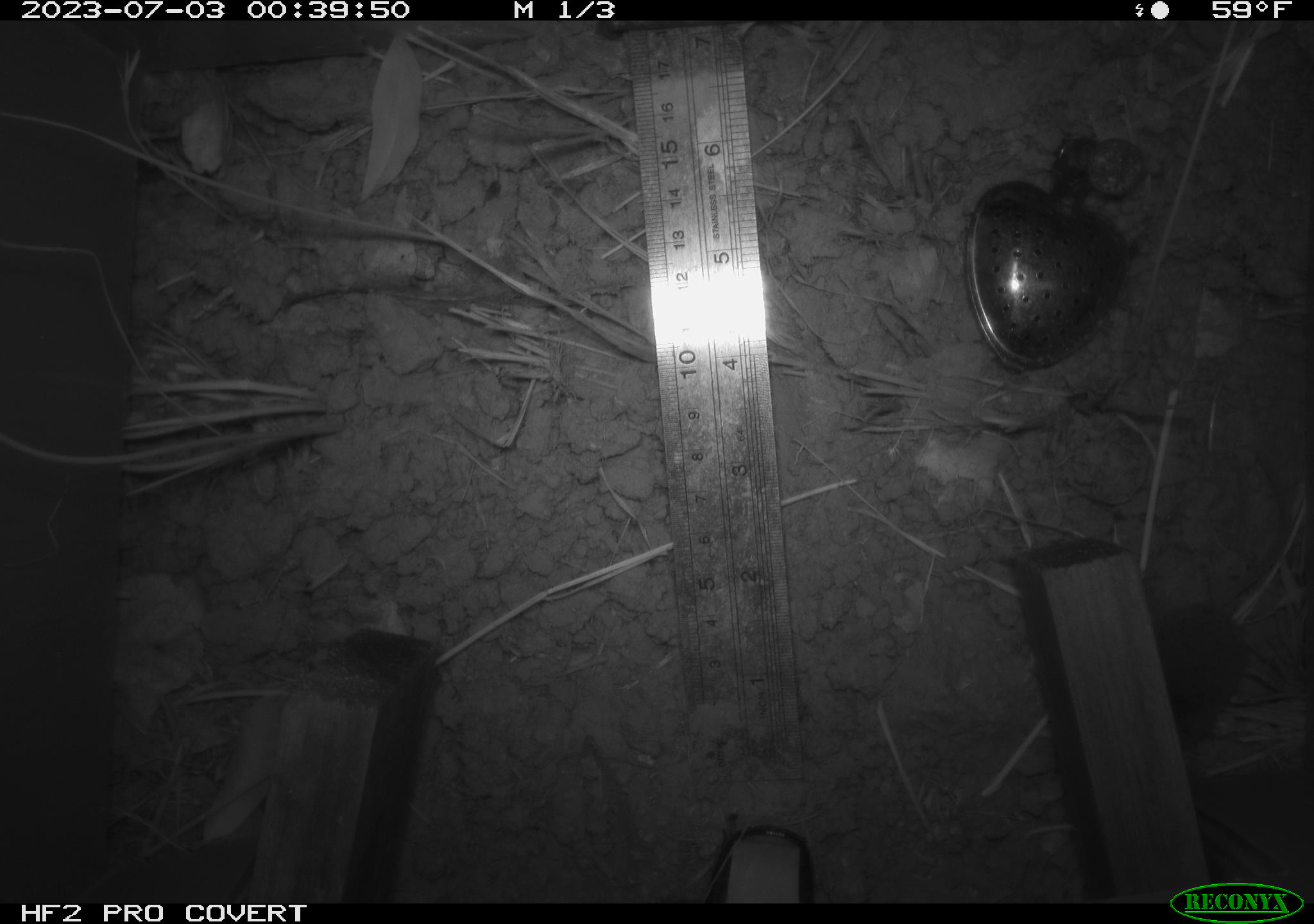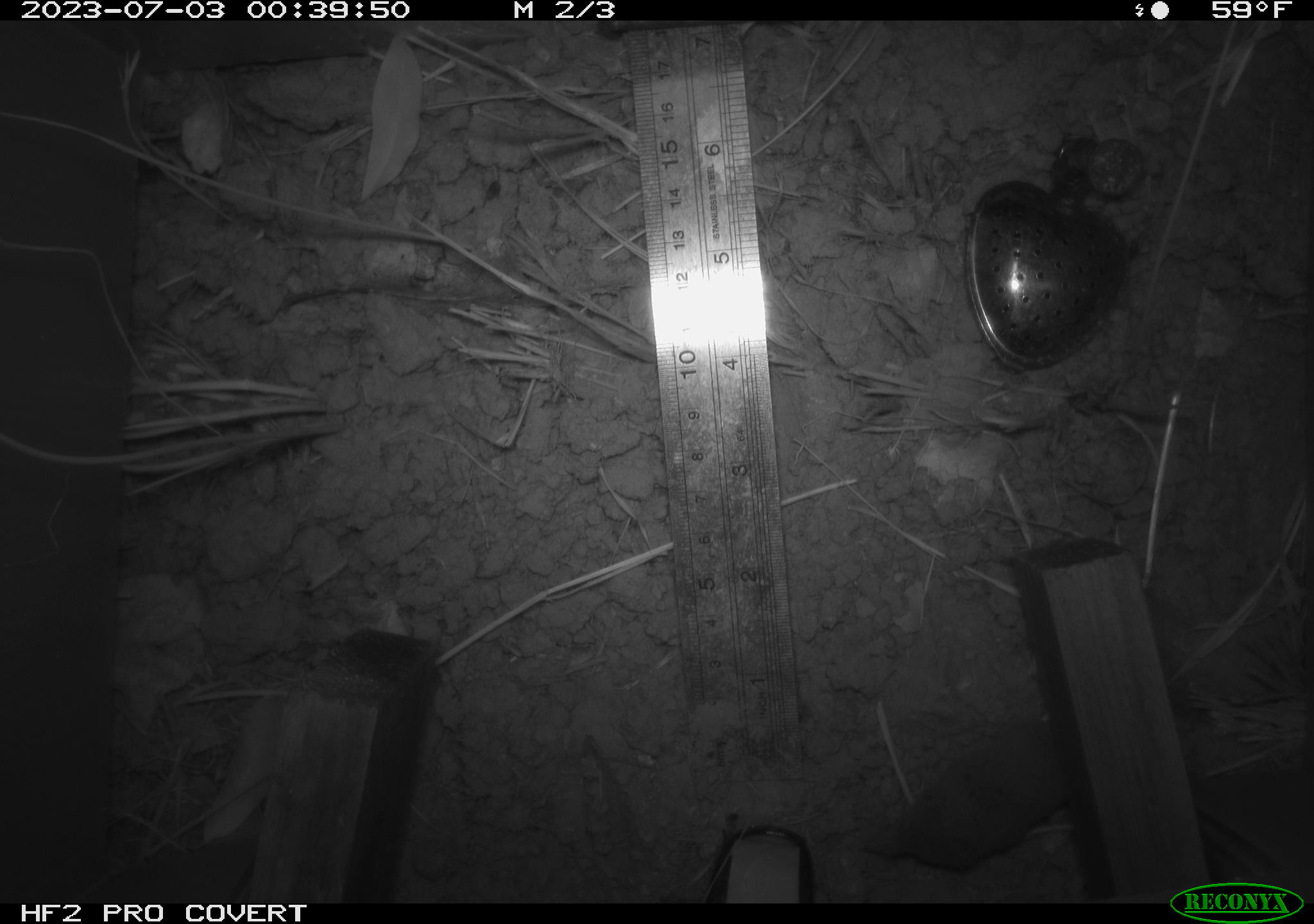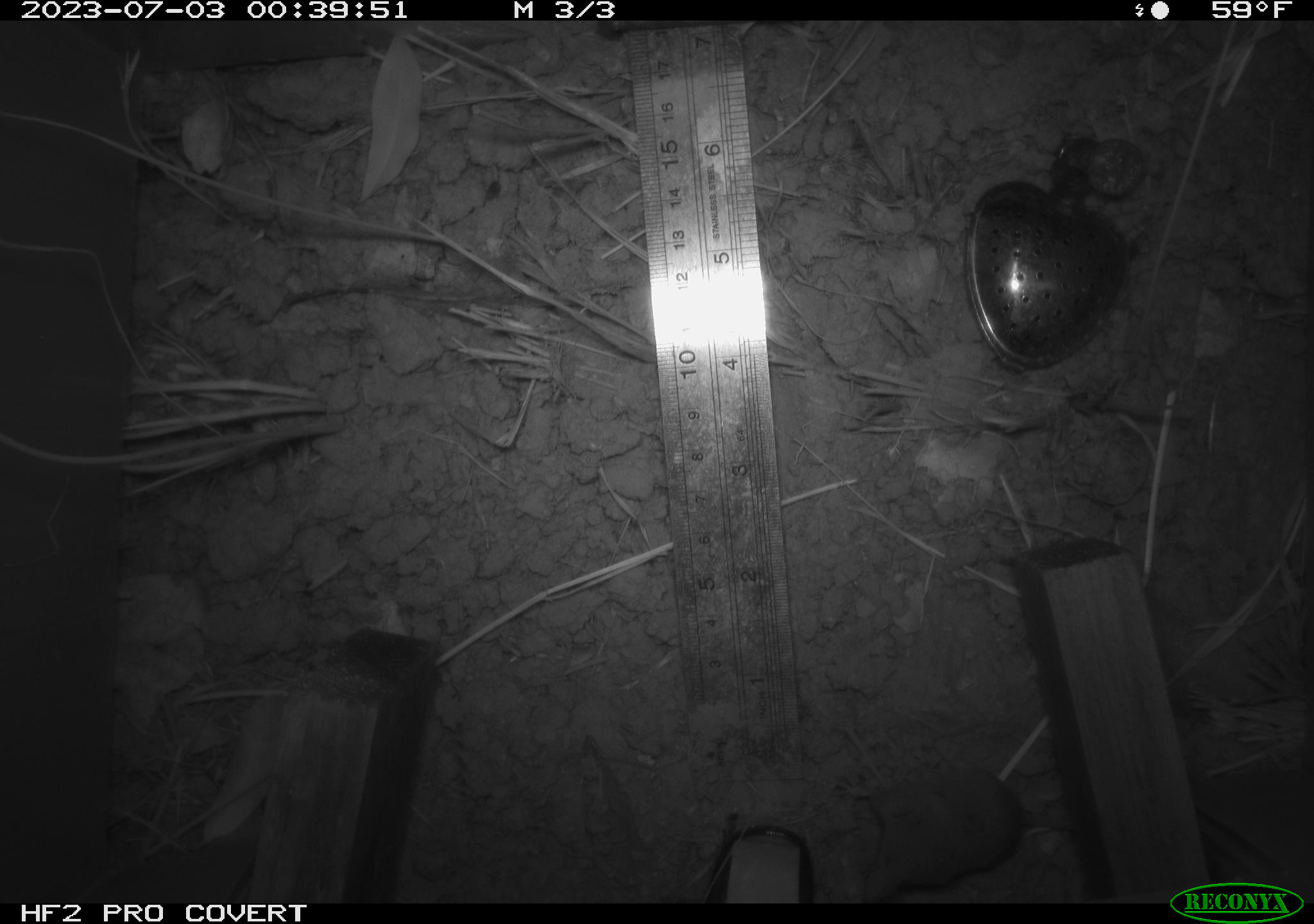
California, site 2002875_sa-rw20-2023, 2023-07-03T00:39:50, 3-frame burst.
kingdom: Animalia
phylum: Chordata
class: Mammalia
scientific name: Mammalia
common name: mammal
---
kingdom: Animalia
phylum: Chordata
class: Mammalia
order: Eulipotyphla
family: Soricidae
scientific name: Soricidae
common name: shrews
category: soricidae family